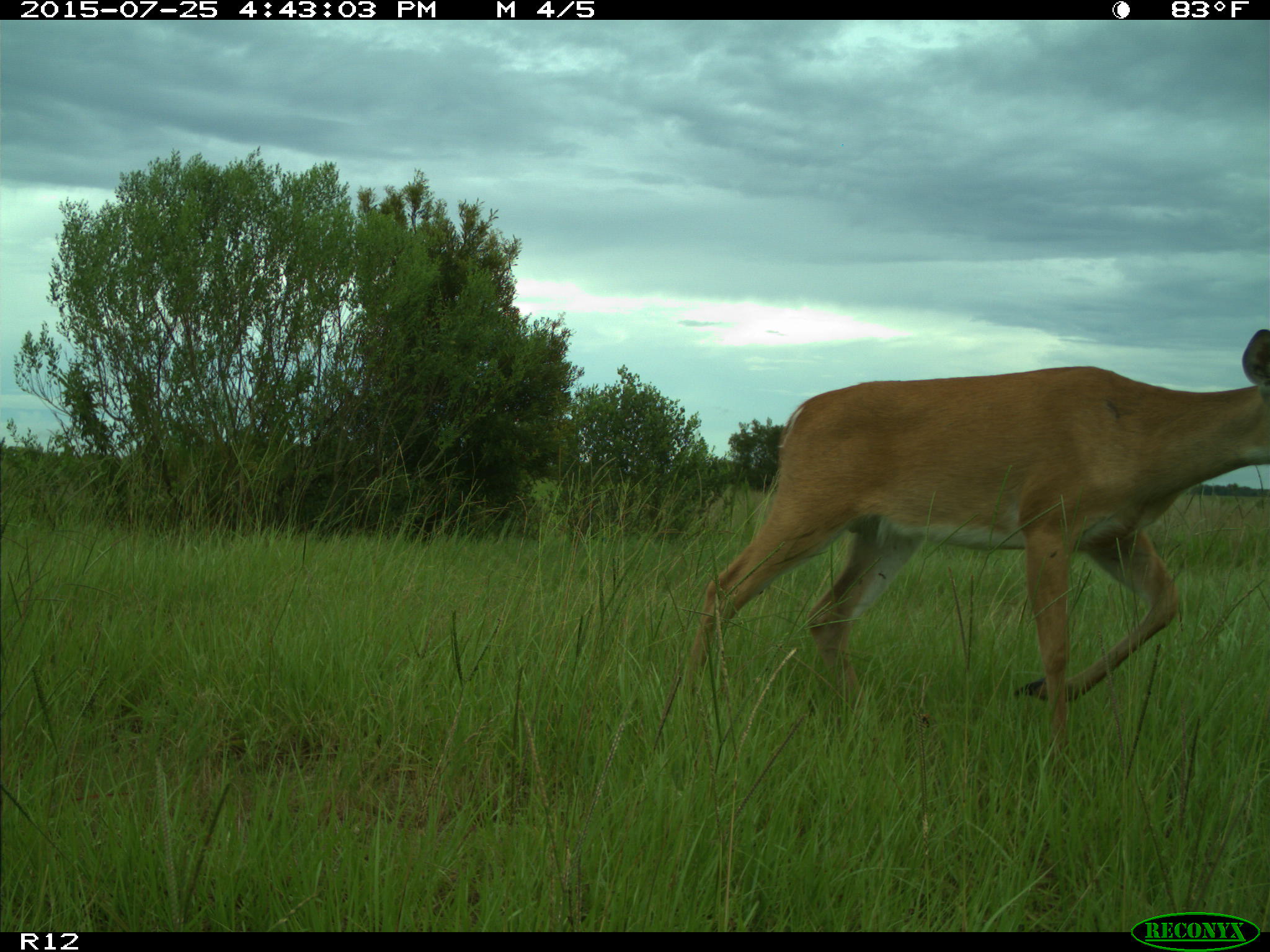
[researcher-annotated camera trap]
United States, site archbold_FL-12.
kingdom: Animalia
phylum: Chordata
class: Mammalia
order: Artiodactyla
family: Cervidae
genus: Odocoileus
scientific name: Odocoileus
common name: deer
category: unidentified deer